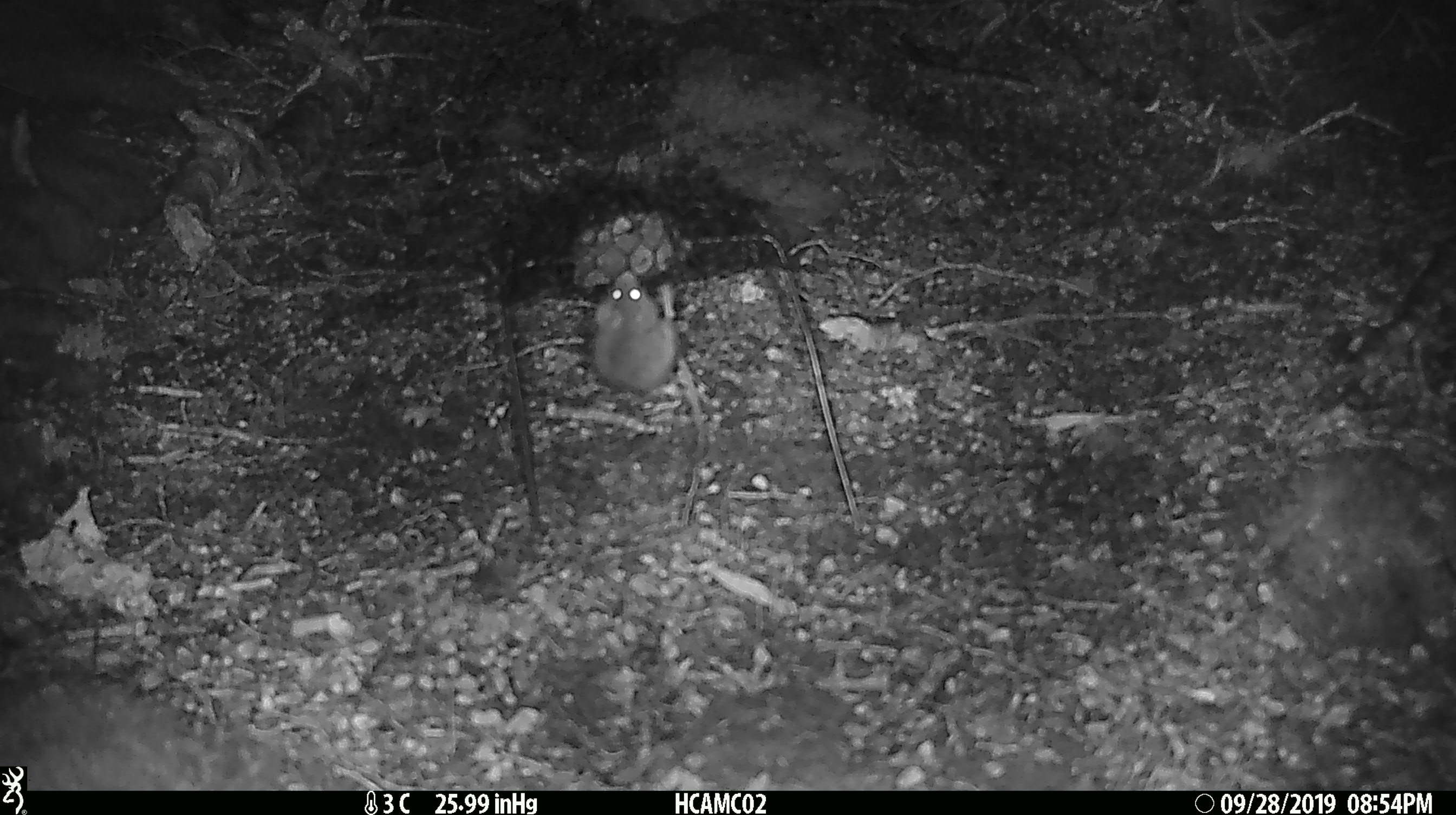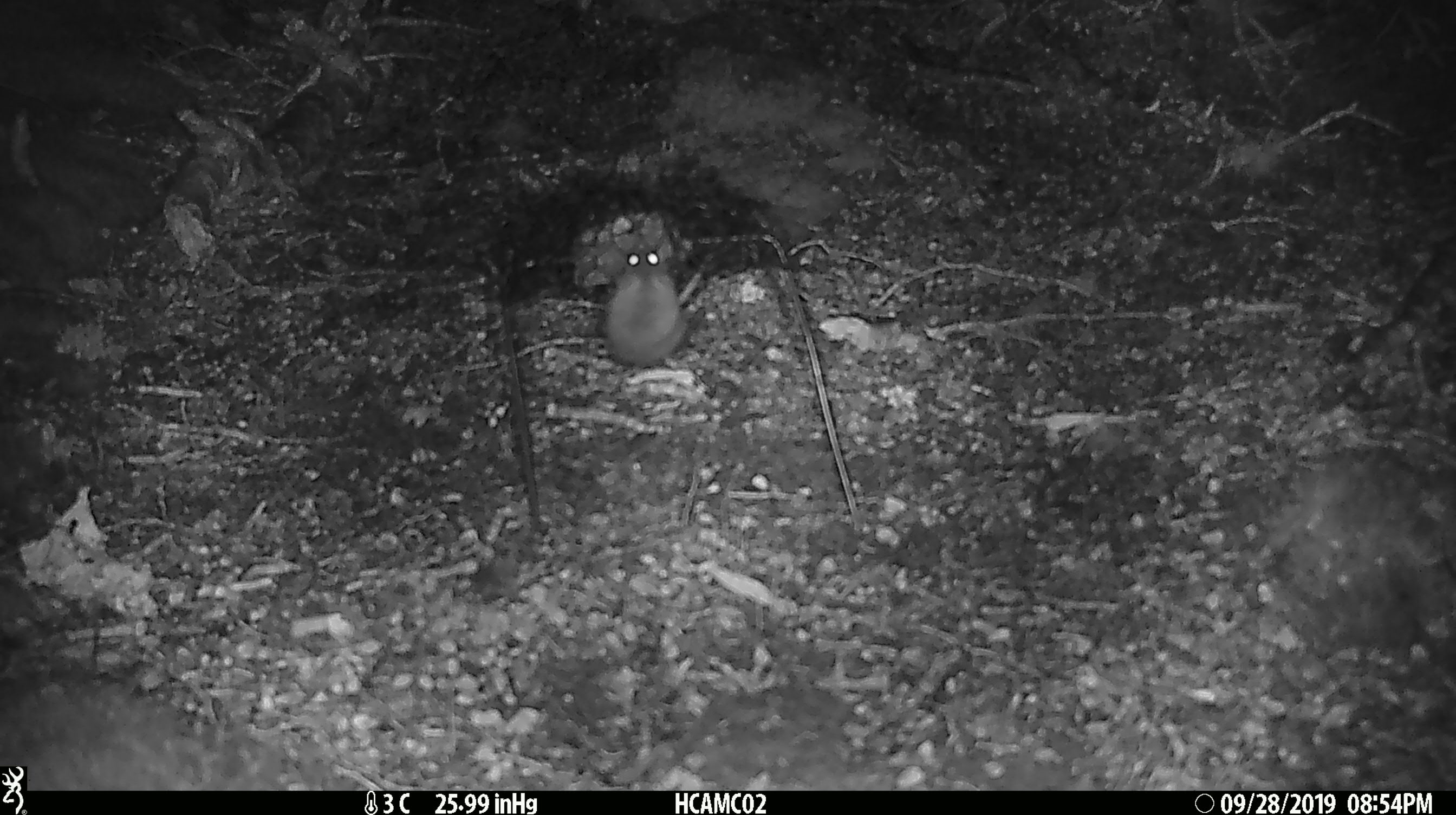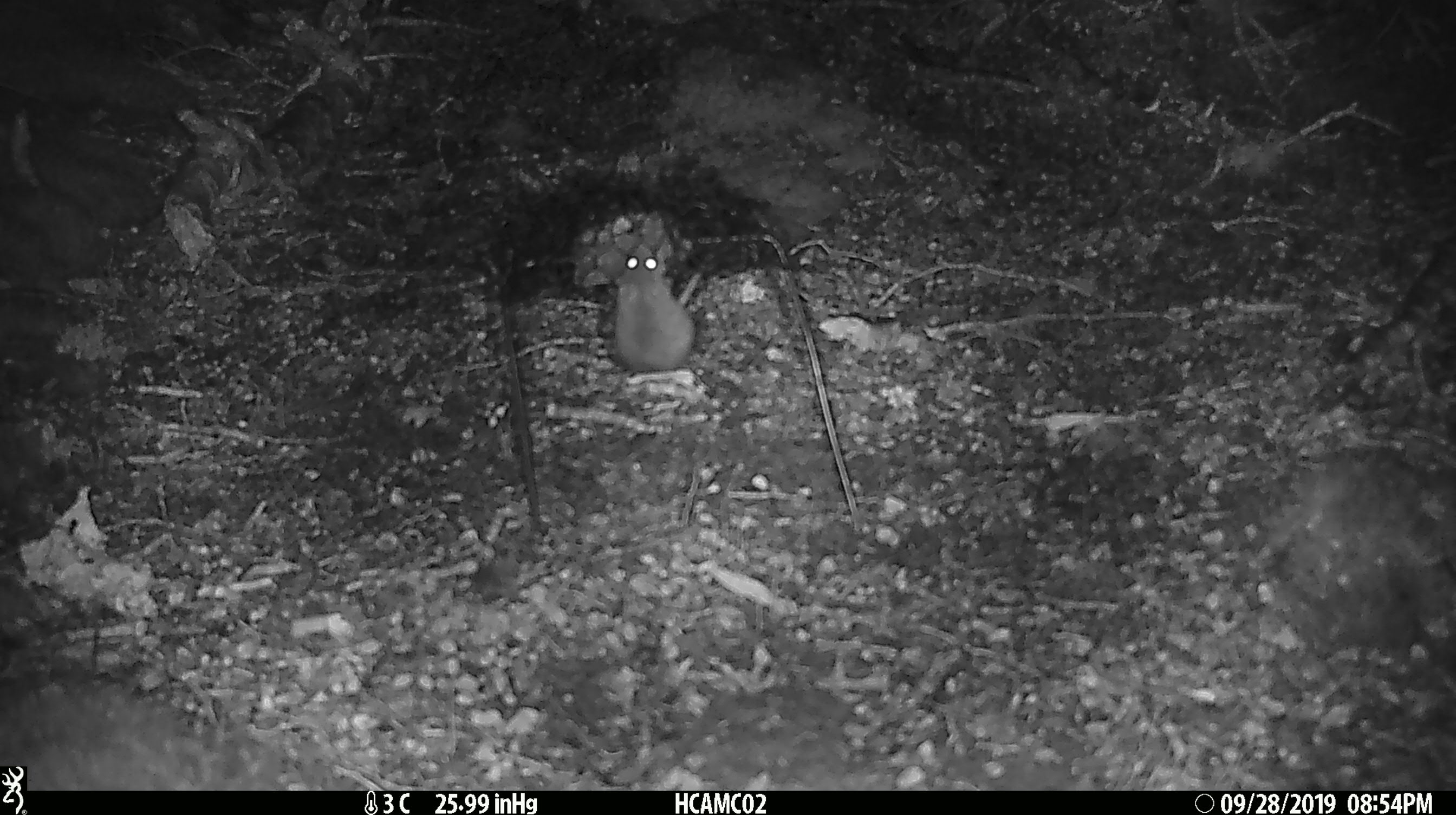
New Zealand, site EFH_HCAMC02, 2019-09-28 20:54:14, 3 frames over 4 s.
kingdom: Animalia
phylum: Chordata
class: Mammalia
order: Rodentia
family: Muridae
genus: Mus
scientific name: Mus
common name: mouse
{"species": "mouse (Mus)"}